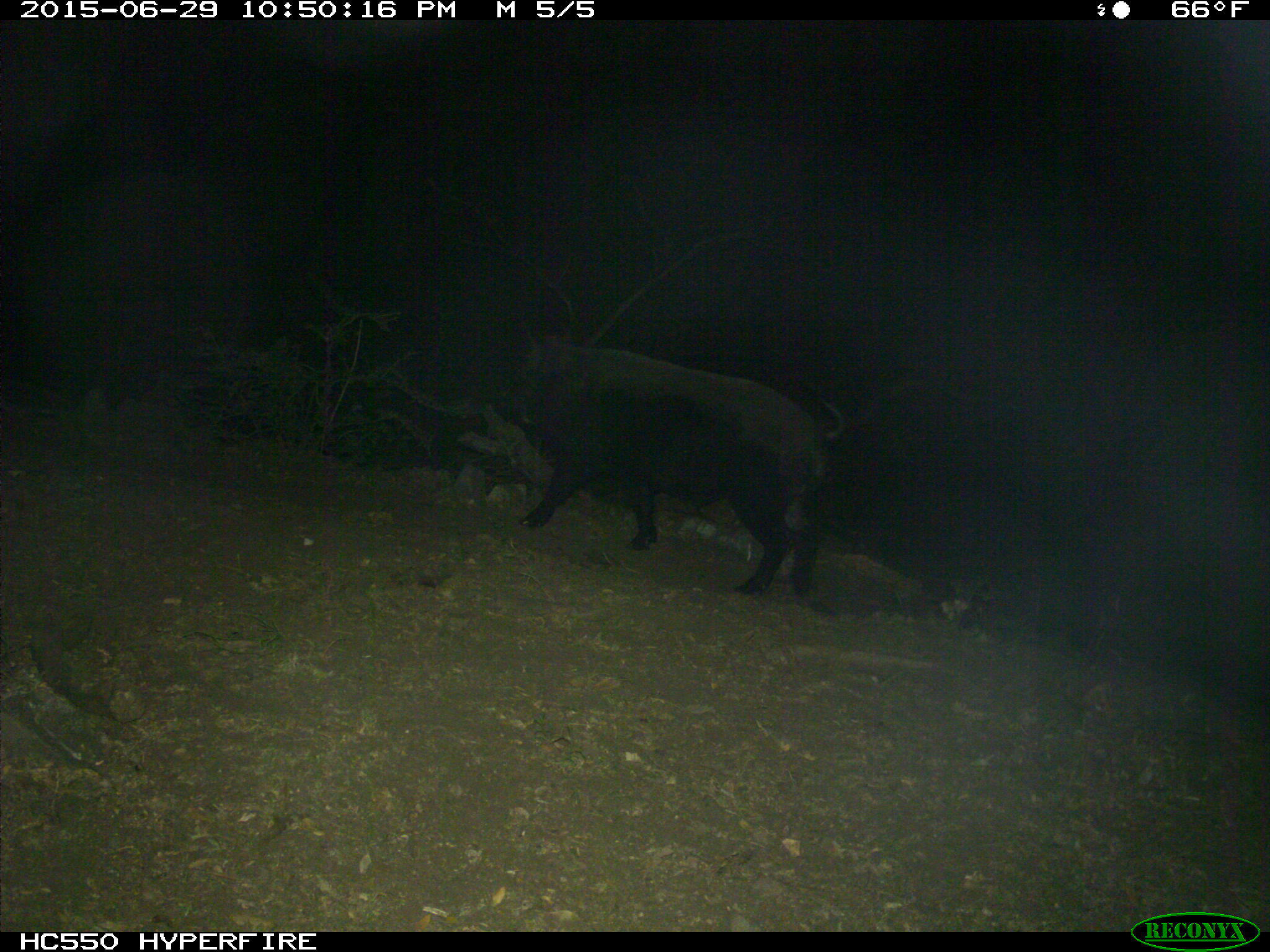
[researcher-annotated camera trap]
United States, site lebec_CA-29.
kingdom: Animalia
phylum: Chordata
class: Mammalia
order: Artiodactyla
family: Suidae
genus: Sus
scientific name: Sus scrofa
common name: wild boar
Sus scrofa (wild boar).